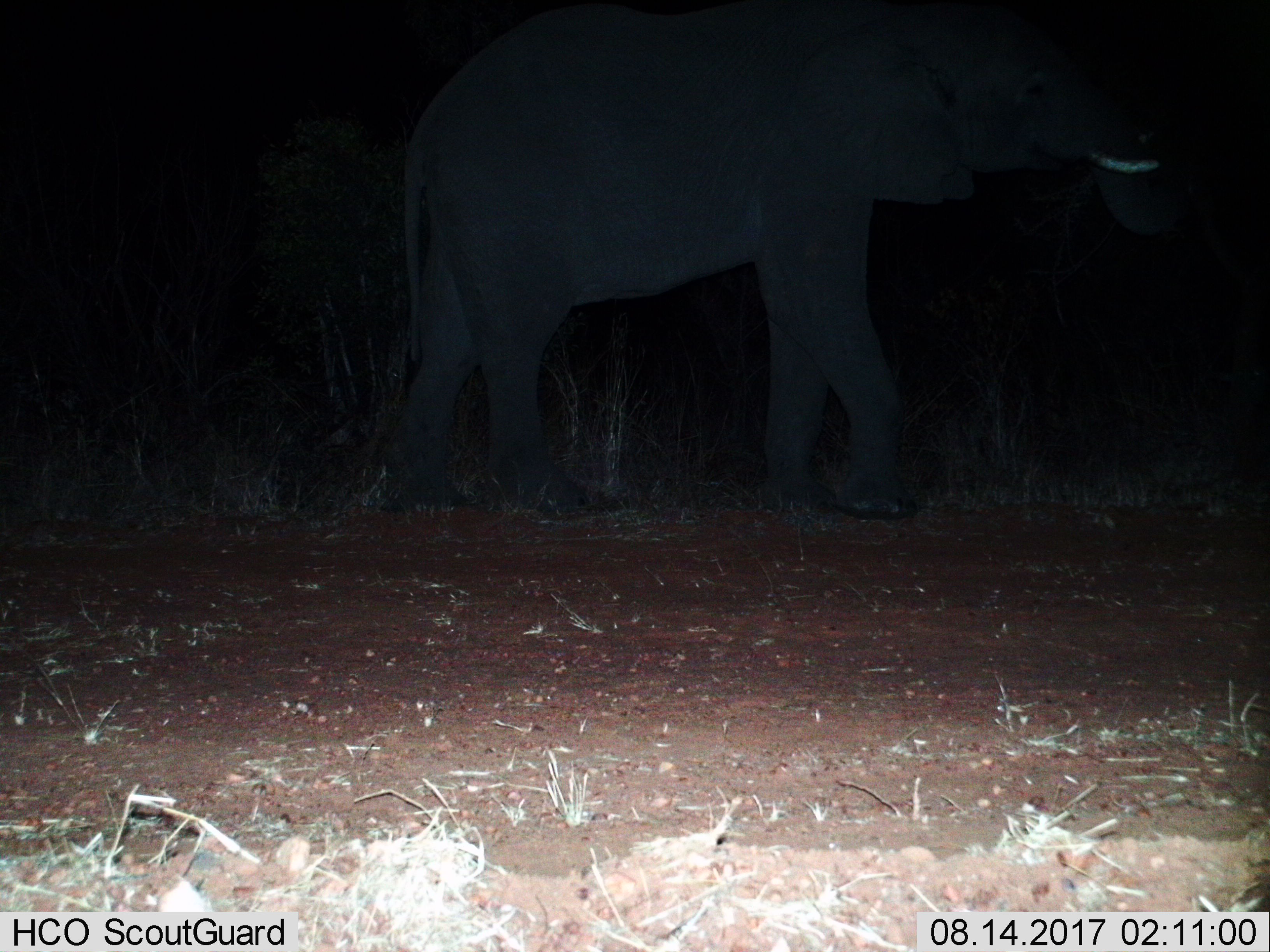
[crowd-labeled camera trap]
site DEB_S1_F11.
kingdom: Animalia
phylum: Chordata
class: Mammalia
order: Proboscidea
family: Elephantidae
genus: Loxodonta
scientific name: Loxodonta africana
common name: african bush elephant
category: elephant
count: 1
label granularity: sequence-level